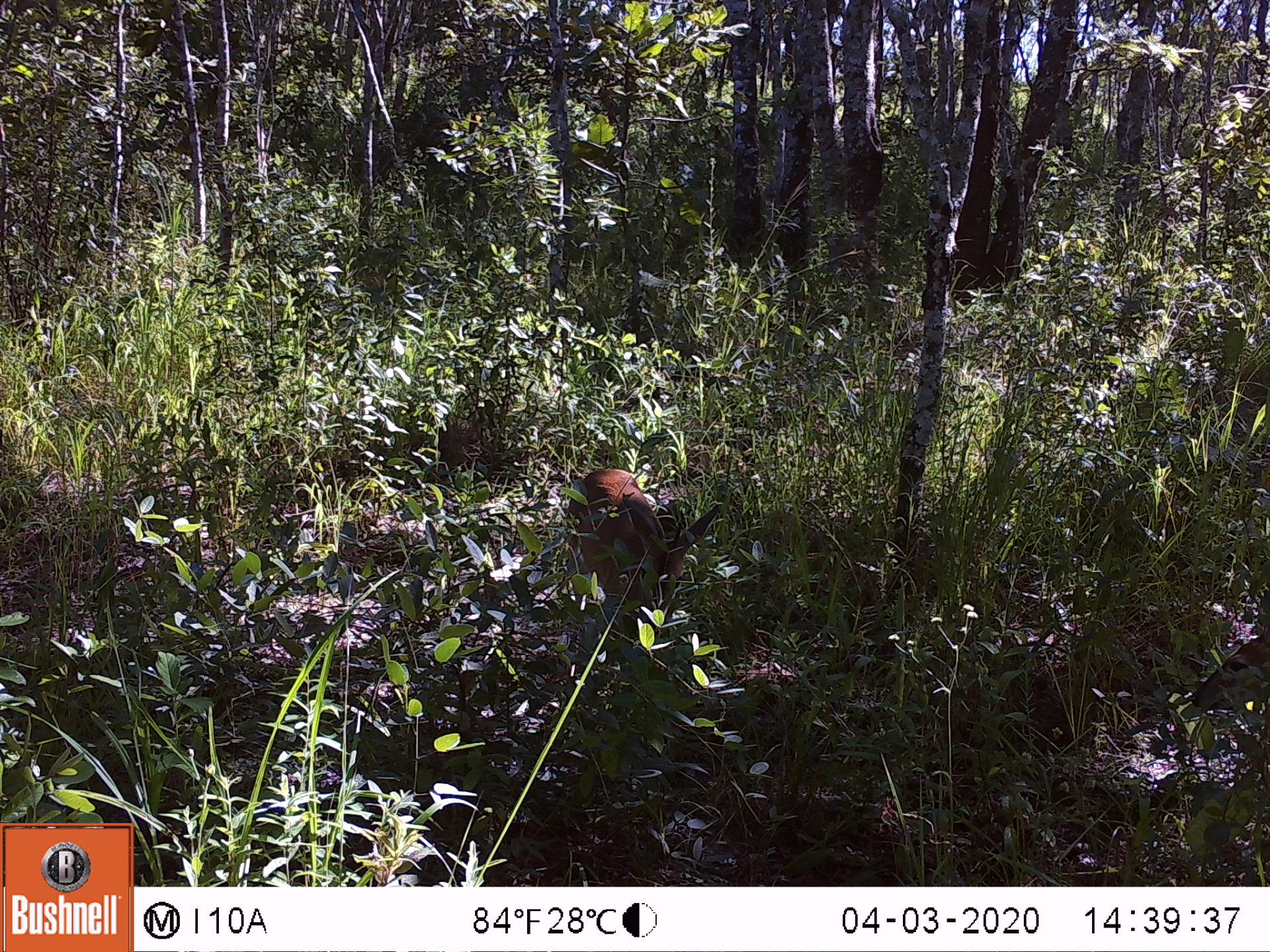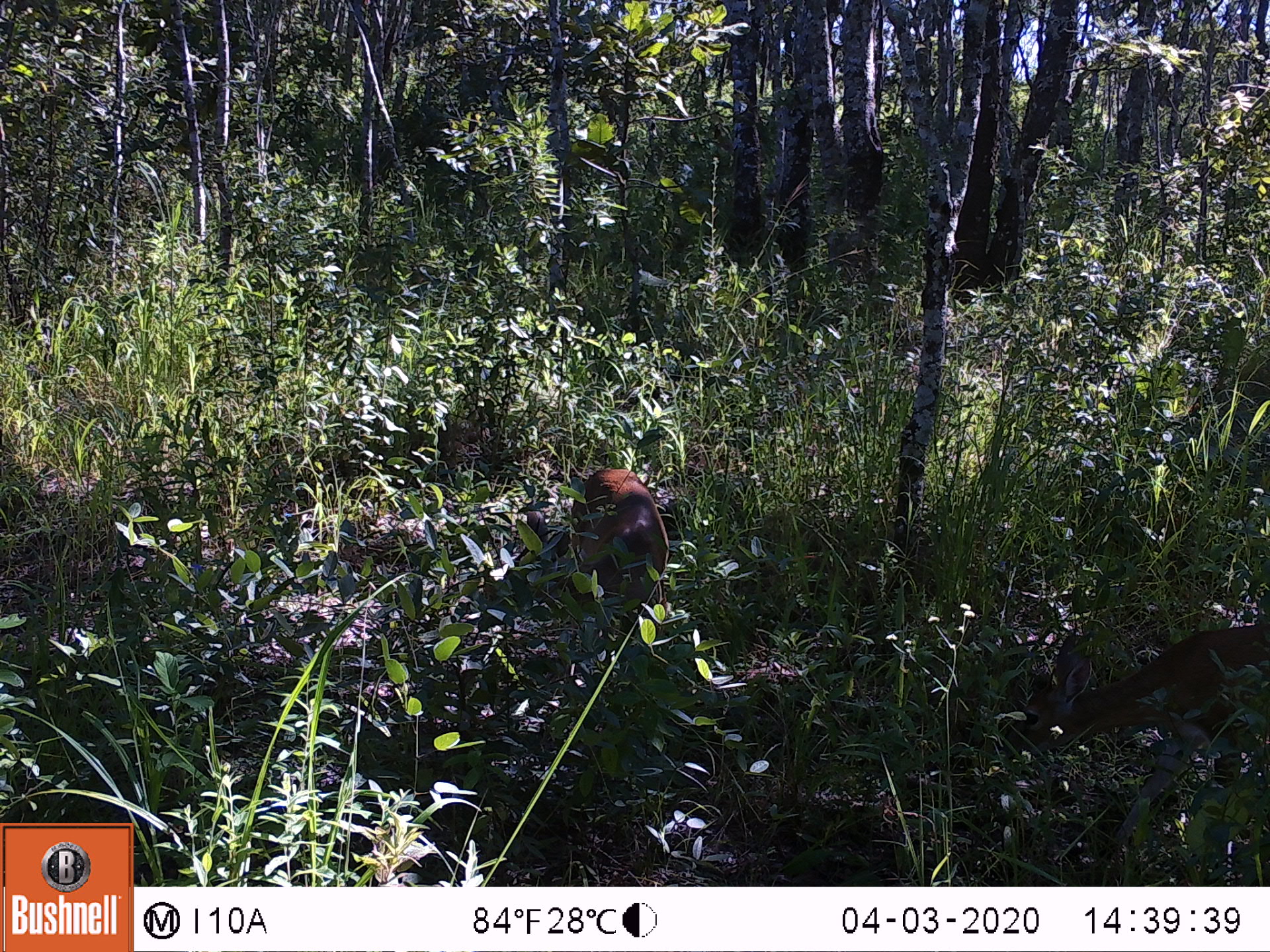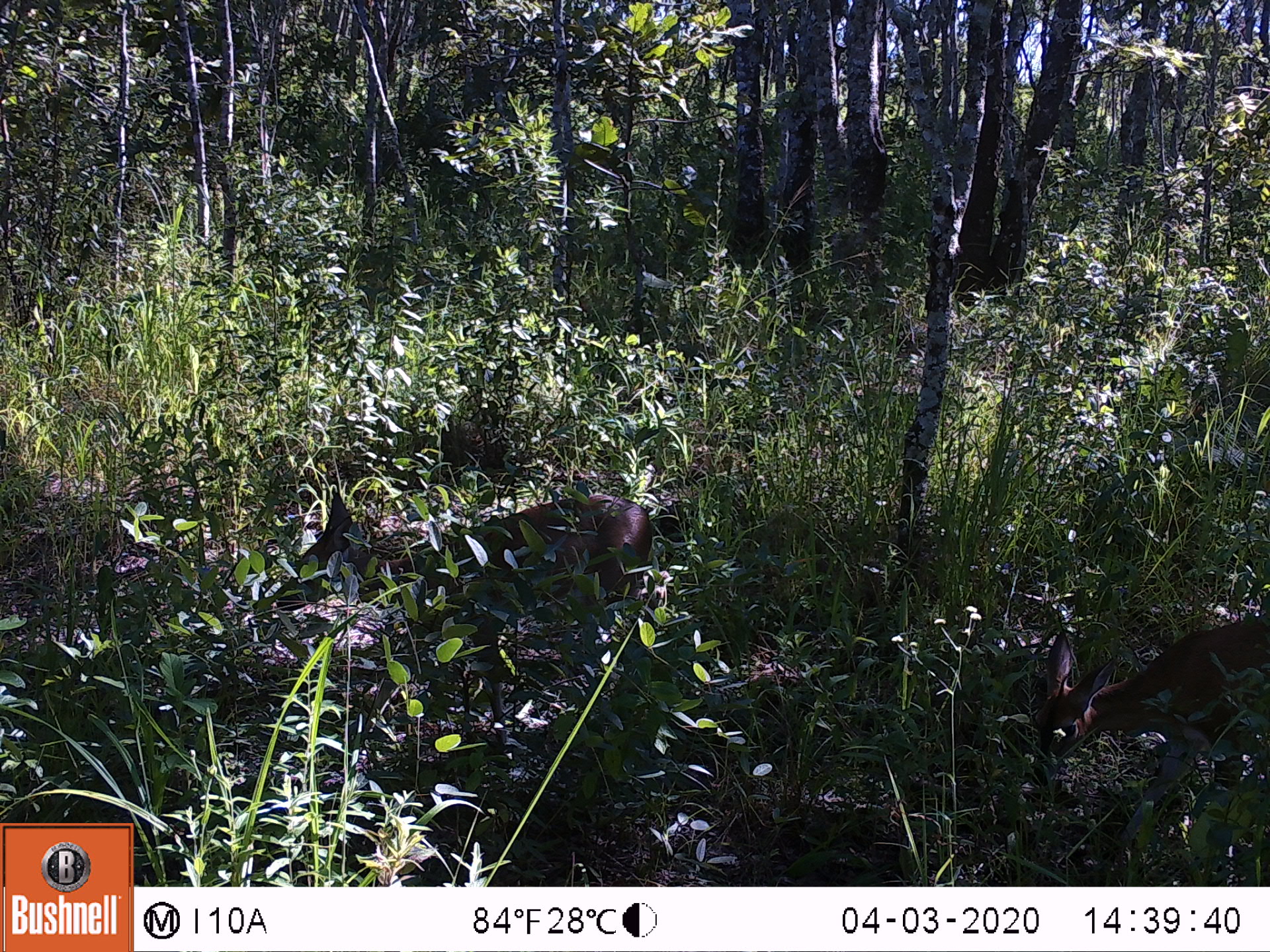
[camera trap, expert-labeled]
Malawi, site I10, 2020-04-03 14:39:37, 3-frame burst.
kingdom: Animalia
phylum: Chordata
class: Mammalia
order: Artiodactyla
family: Bovidae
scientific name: Antilopinae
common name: small antelope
Small antelope (Antilopinae), count 1.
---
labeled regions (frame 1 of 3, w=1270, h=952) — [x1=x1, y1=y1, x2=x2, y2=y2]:
small antelope: [x1=562, y1=458, x2=729, y2=705]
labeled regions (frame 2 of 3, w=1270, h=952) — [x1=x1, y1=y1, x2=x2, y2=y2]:
small antelope: [x1=568, y1=461, x2=671, y2=647]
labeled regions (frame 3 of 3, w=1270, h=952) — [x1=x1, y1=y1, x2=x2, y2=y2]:
small antelope: [x1=271, y1=488, x2=663, y2=765]